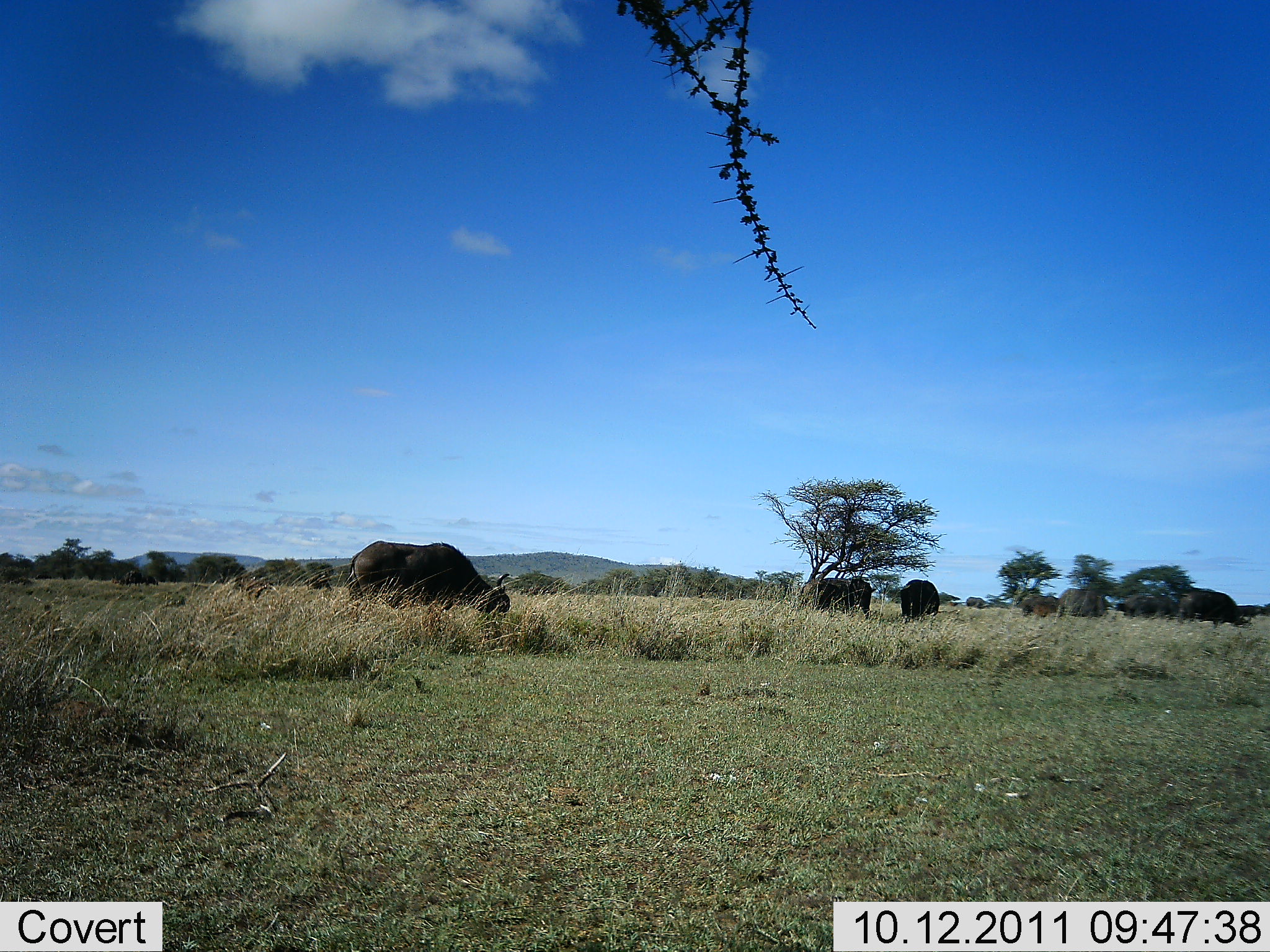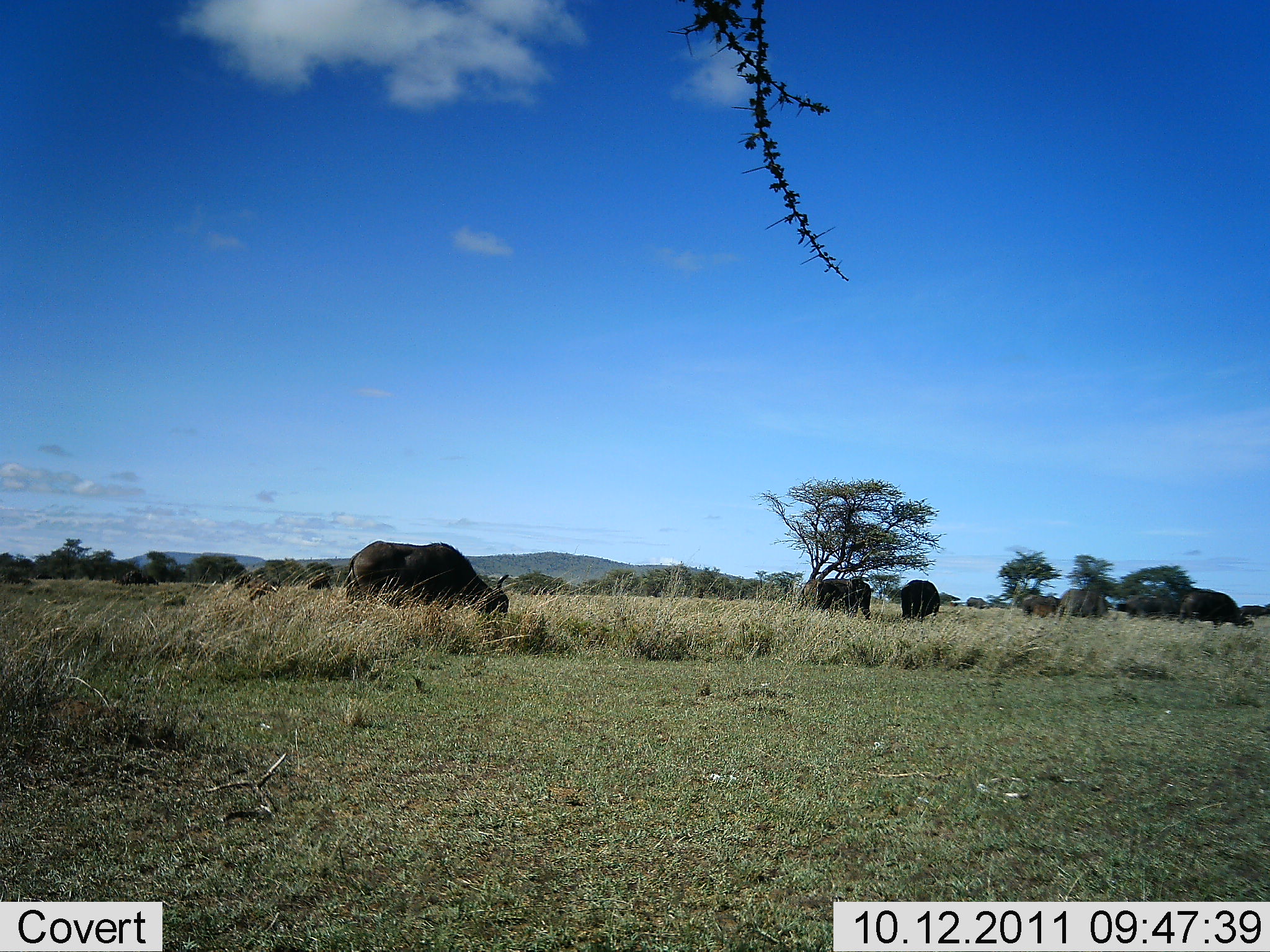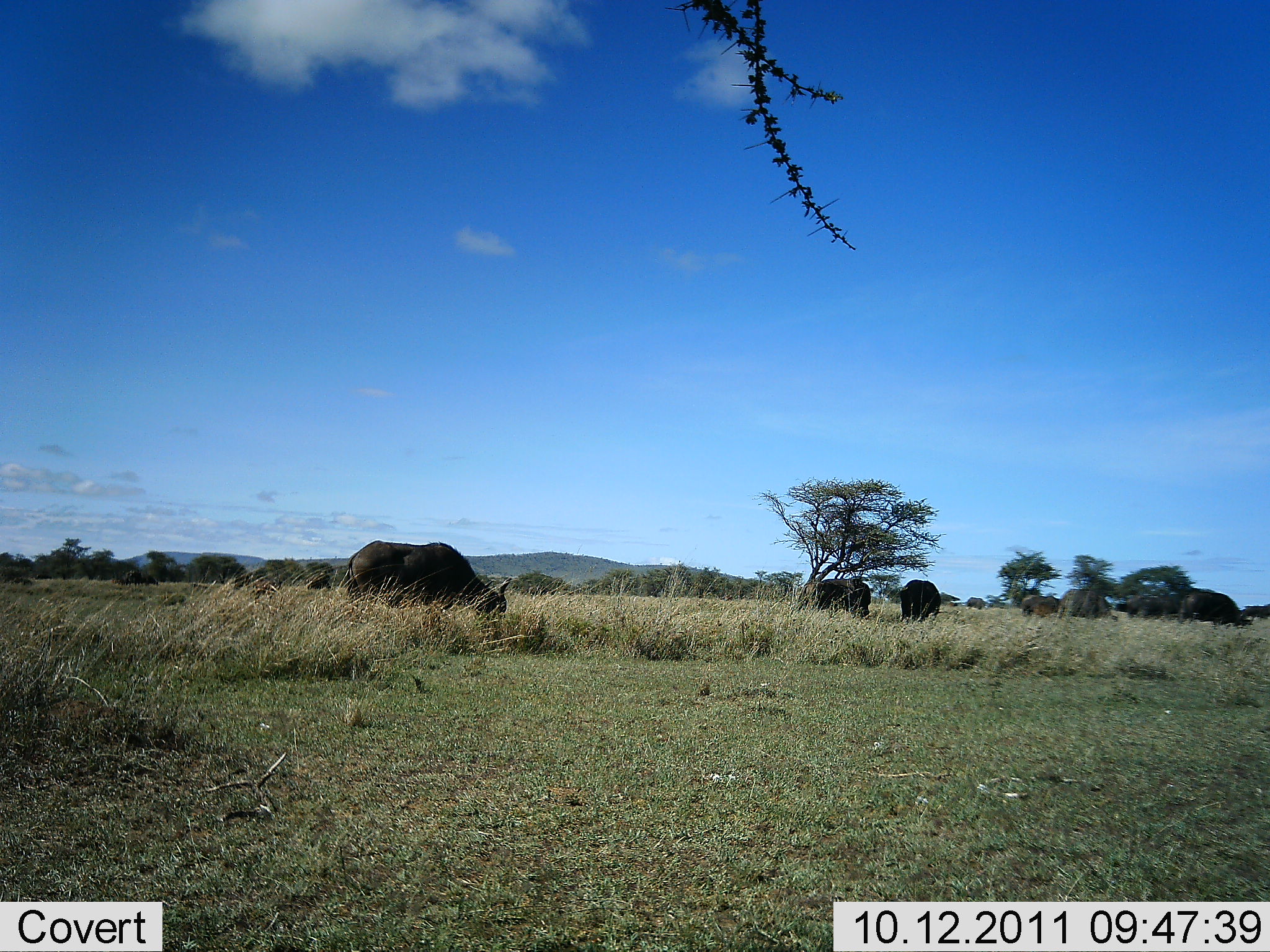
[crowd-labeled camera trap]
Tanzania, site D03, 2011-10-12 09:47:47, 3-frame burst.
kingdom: Animalia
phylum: Chordata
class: Mammalia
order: Artiodactyla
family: Bovidae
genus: Syncerus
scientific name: Syncerus caffer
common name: cape buffalo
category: buffalo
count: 8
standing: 20%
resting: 0%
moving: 0%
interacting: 0%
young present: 0%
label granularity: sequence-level